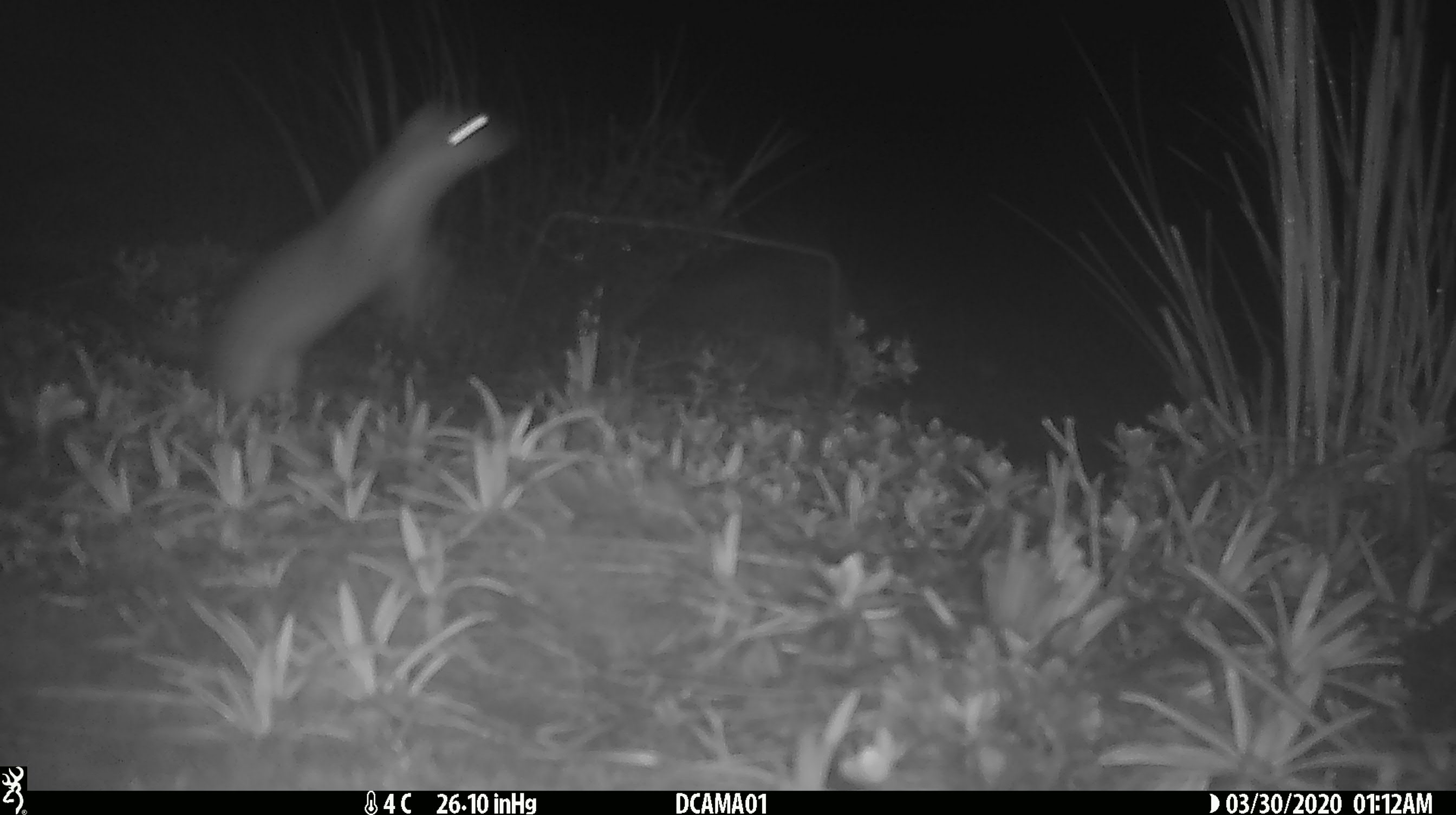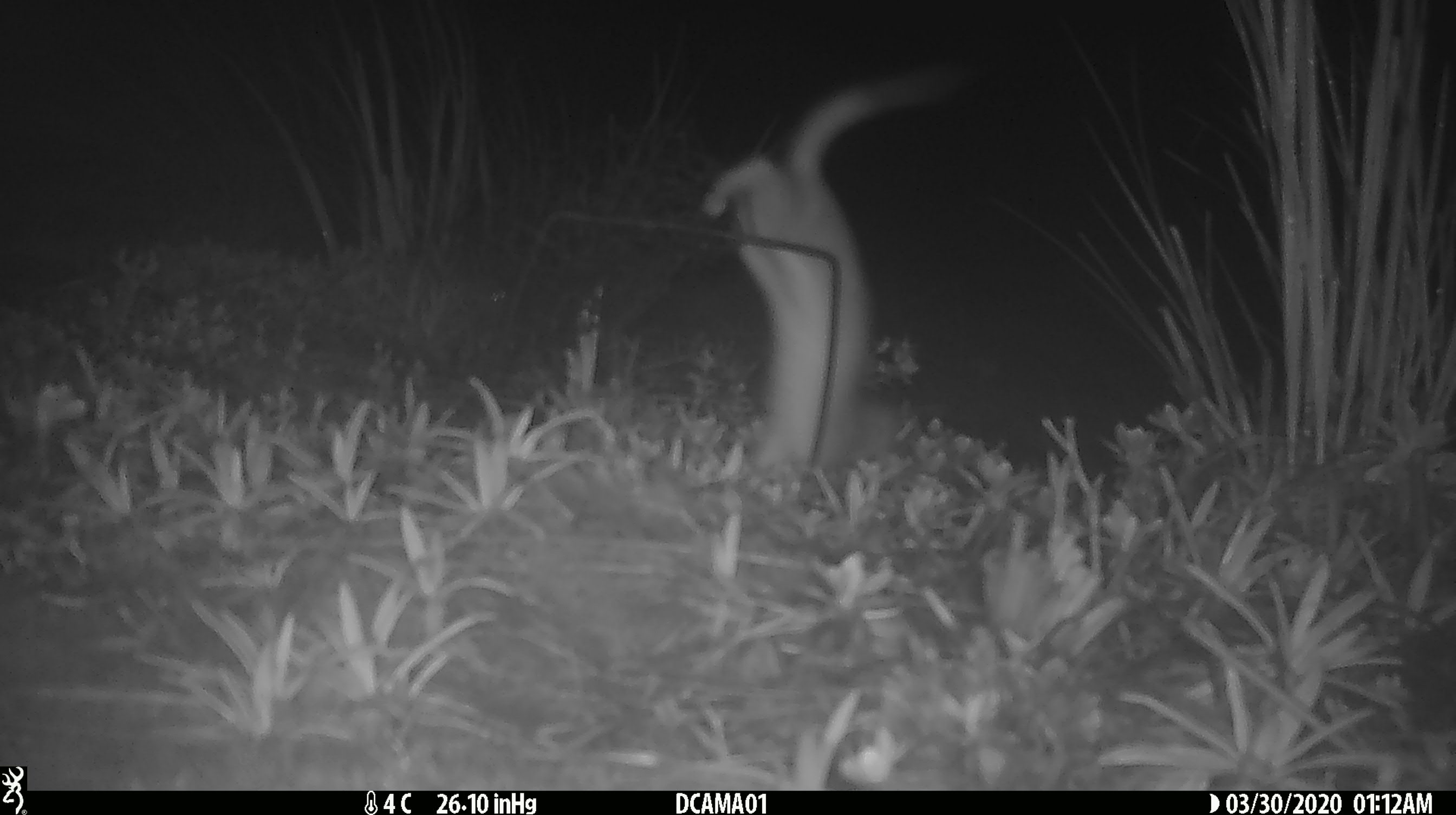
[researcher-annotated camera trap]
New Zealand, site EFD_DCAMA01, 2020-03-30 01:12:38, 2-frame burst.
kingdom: Animalia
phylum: Chordata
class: Mammalia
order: Carnivora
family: Mustelidae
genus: Mustela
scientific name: Mustela erminea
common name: stoat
Stoat (Mustela erminea).